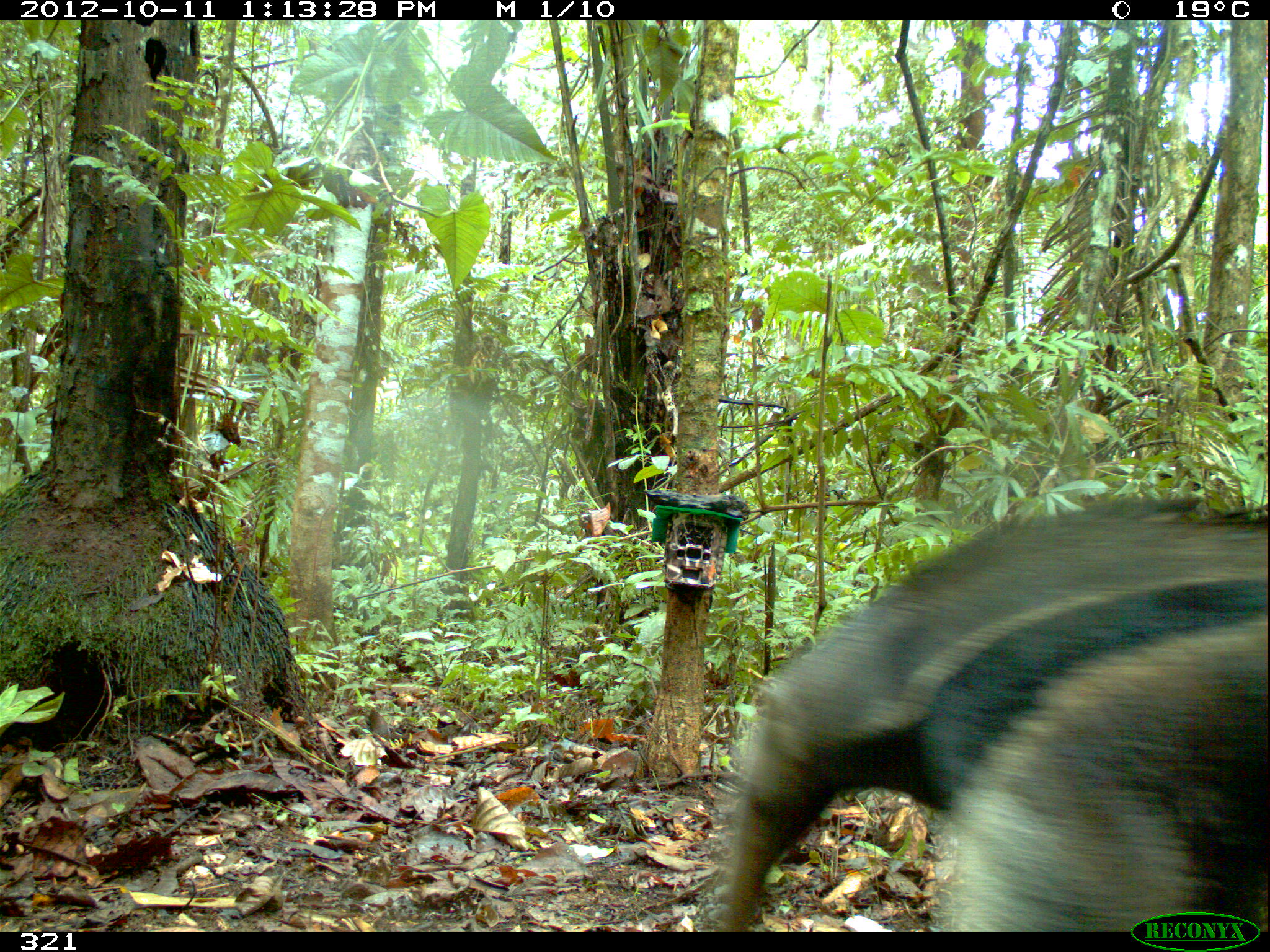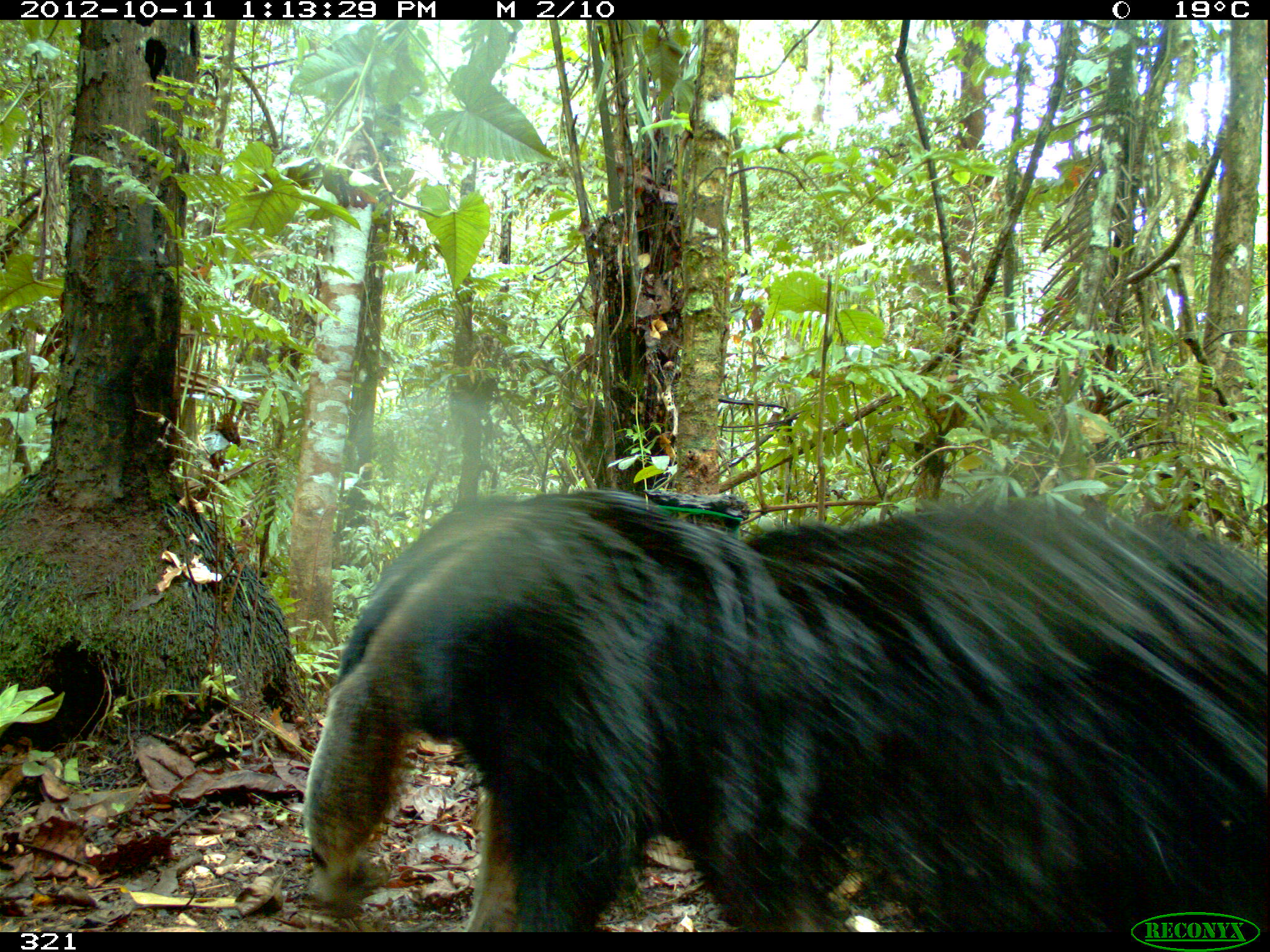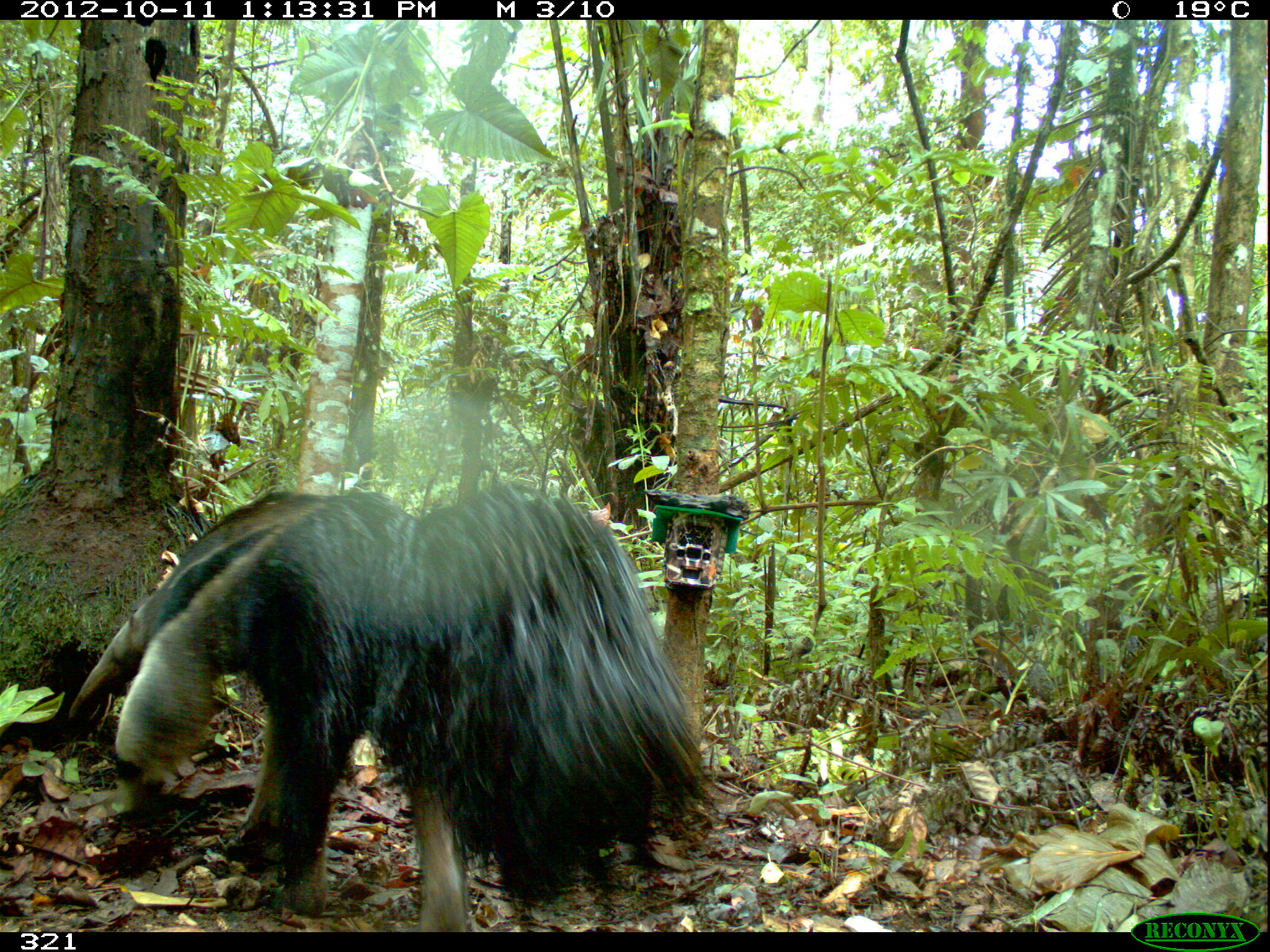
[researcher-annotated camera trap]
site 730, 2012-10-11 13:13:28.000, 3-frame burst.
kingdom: Animalia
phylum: Chordata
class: Mammalia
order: Pilosa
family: Myrmecophagidae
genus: Myrmecophaga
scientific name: Myrmecophaga tridactyla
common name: giant anteater